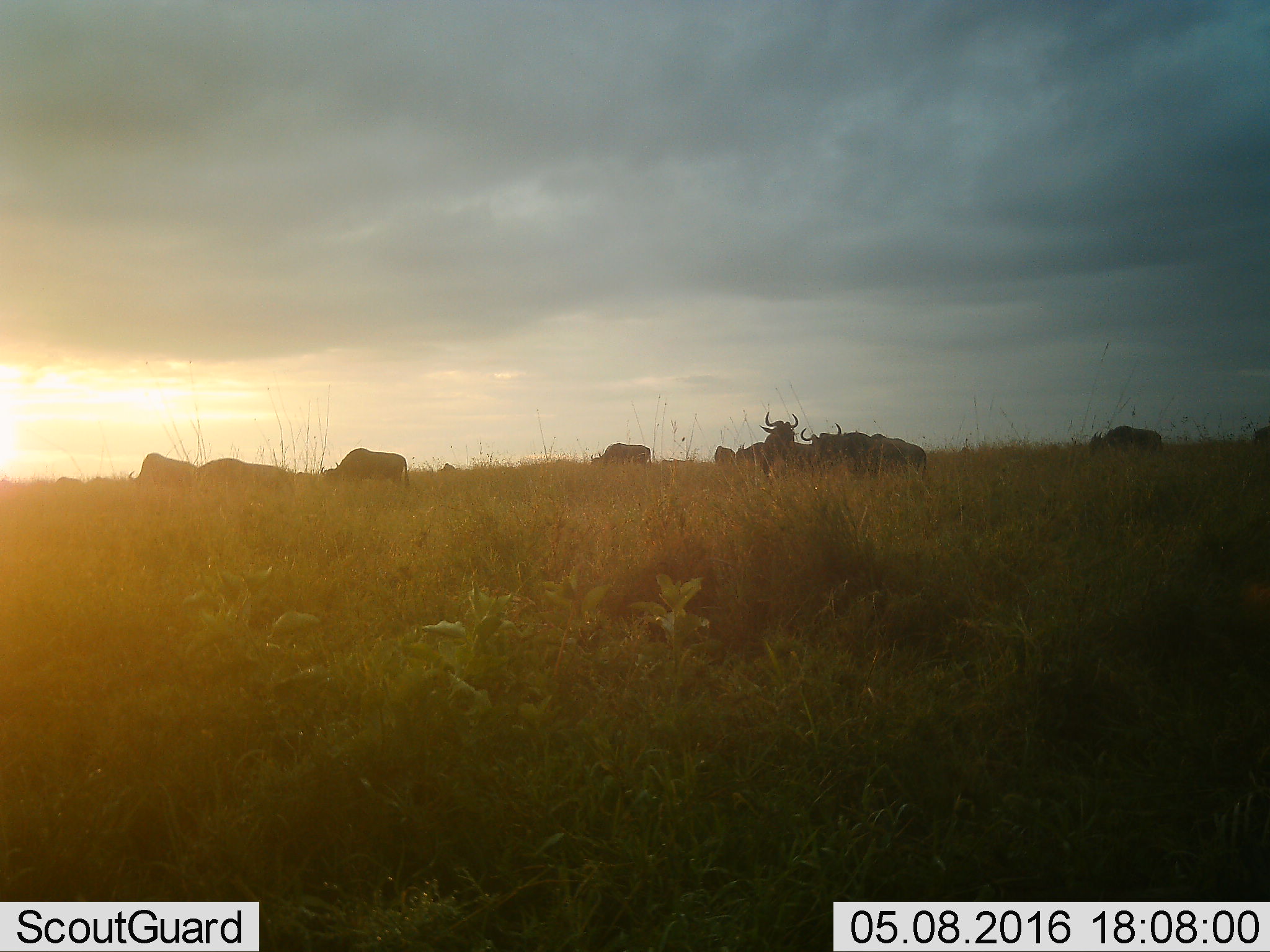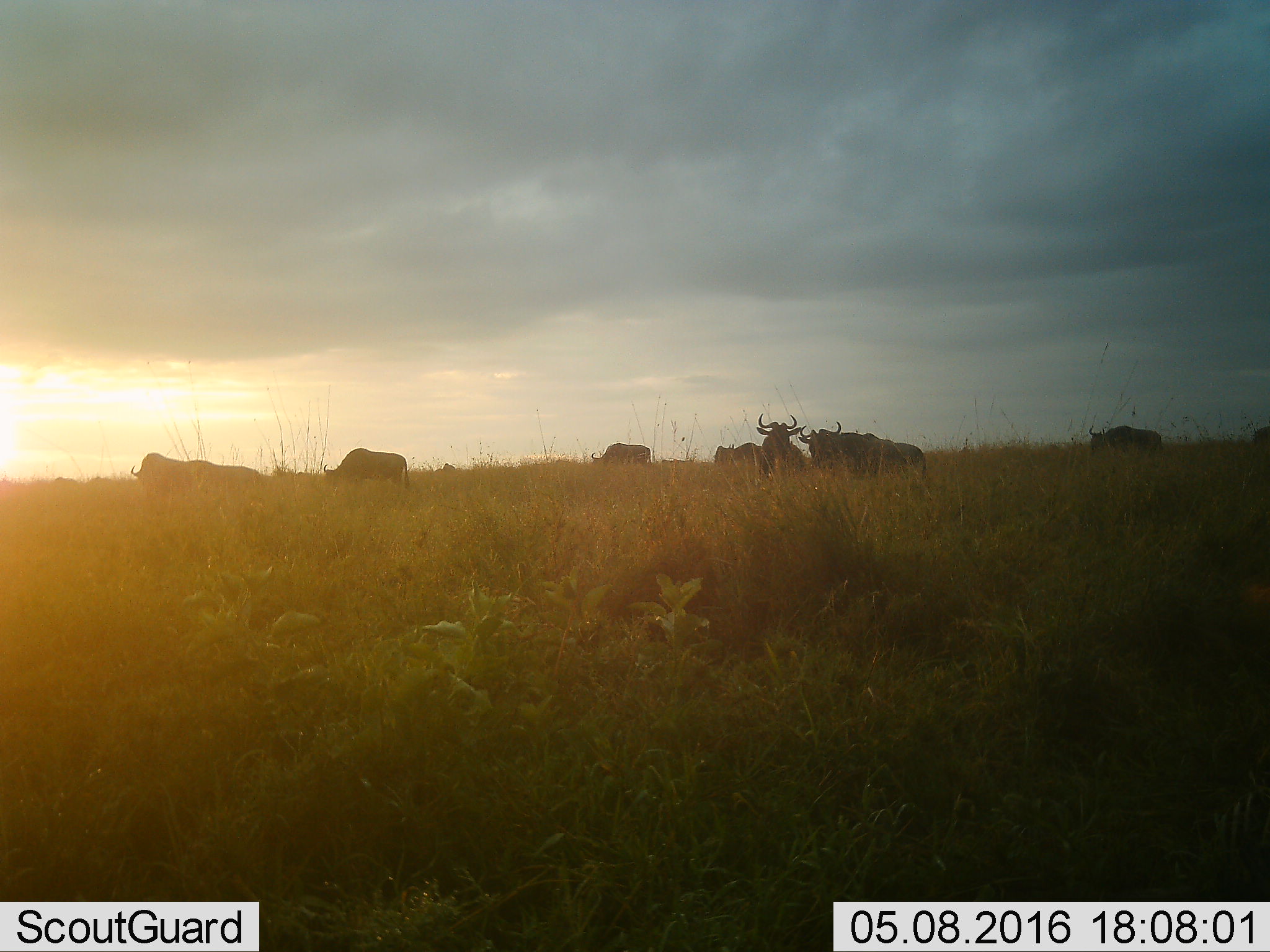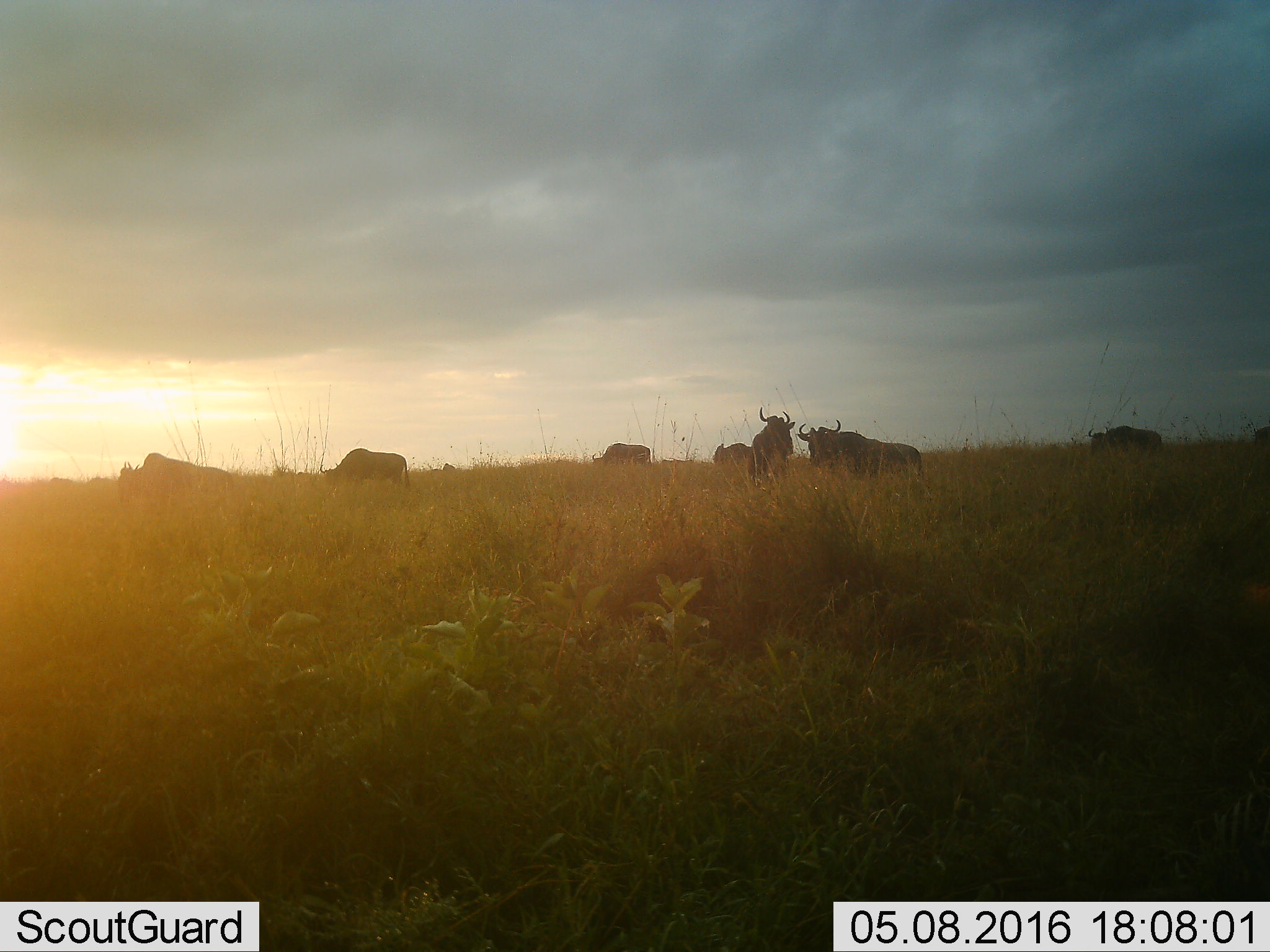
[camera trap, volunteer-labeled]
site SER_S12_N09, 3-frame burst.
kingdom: Animalia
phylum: Chordata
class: Mammalia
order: Artiodactyla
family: Bovidae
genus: Connochaetes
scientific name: Connochaetes taurinus taurinus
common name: blue wildebeest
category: wildebeestblue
Wildebeestblue (blue wildebeest) (Connochaetes taurinus taurinus), count 11-50. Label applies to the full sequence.